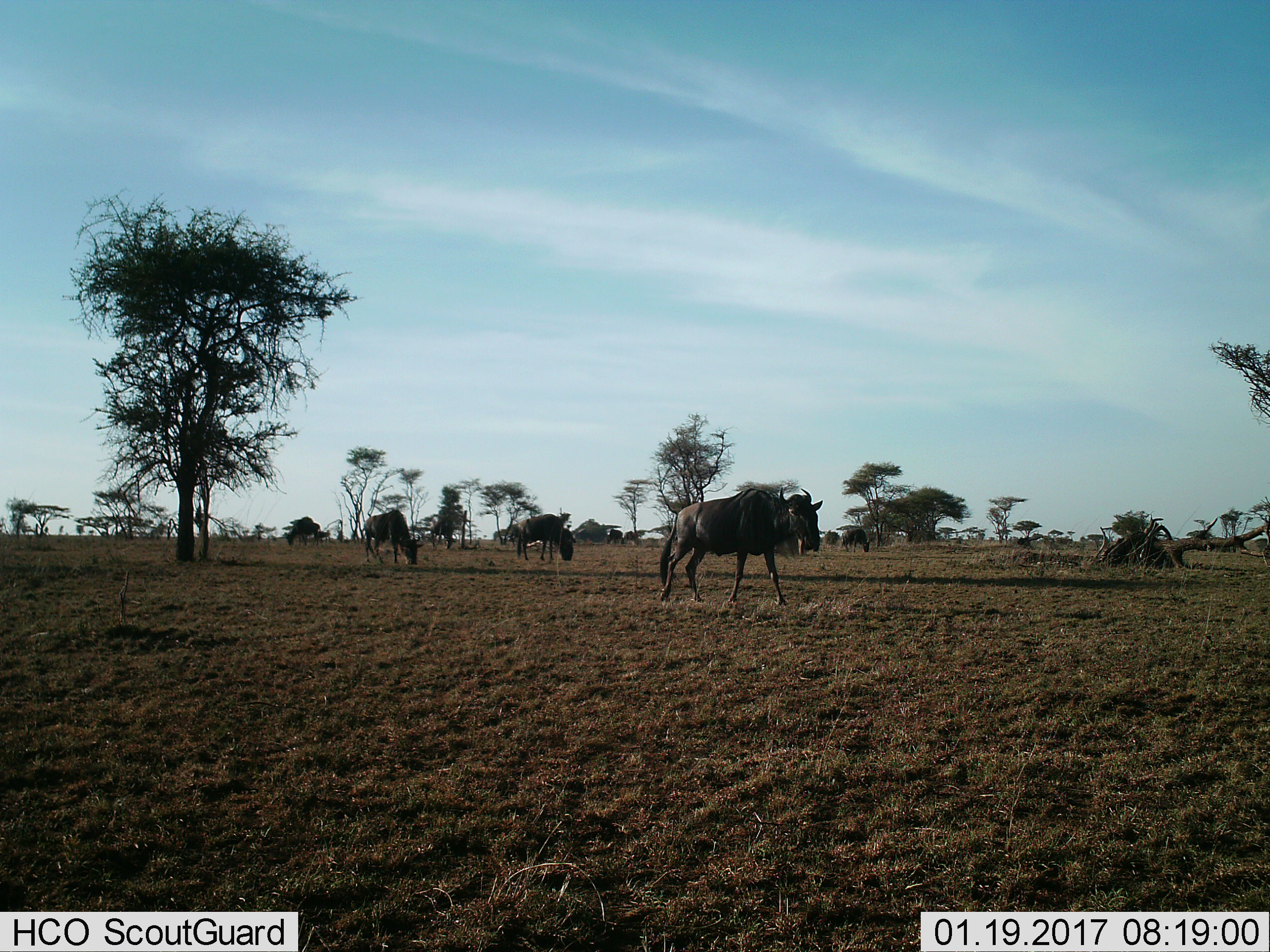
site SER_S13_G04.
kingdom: Animalia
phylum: Chordata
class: Mammalia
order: Artiodactyla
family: Bovidae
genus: Connochaetes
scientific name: Connochaetes taurinus taurinus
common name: blue wildebeest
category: wildebeestblue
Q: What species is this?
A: Wildebeestblue (blue wildebeest) (Connochaetes taurinus taurinus).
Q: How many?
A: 5.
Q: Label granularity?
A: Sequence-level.